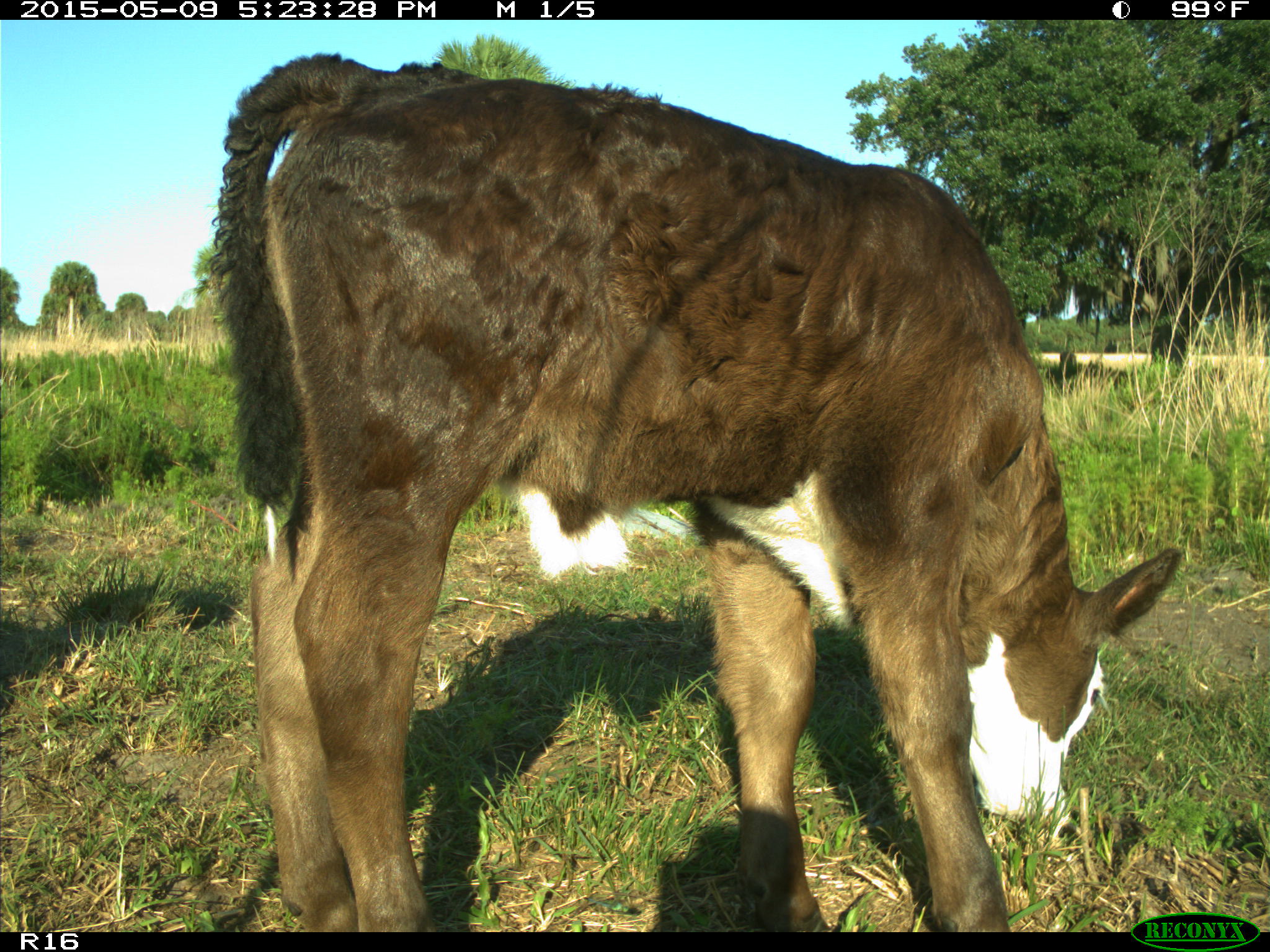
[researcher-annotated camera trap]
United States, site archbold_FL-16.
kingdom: Animalia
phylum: Chordata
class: Mammalia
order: Artiodactyla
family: Bovidae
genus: Bos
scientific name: Bos taurus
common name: domestic cow